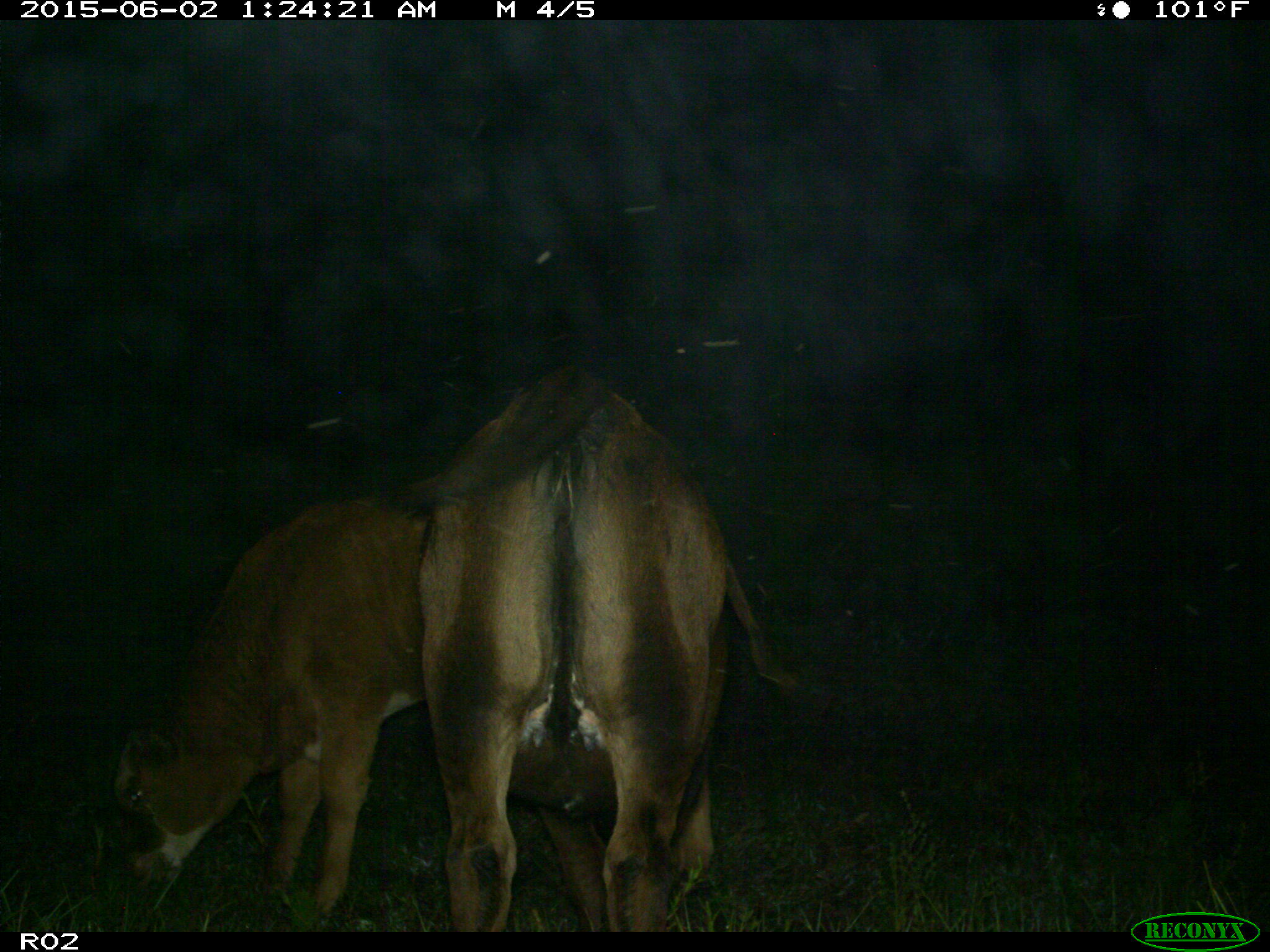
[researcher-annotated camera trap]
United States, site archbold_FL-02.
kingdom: Animalia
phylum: Chordata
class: Mammalia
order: Artiodactyla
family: Bovidae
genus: Bos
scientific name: Bos taurus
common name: domestic cow